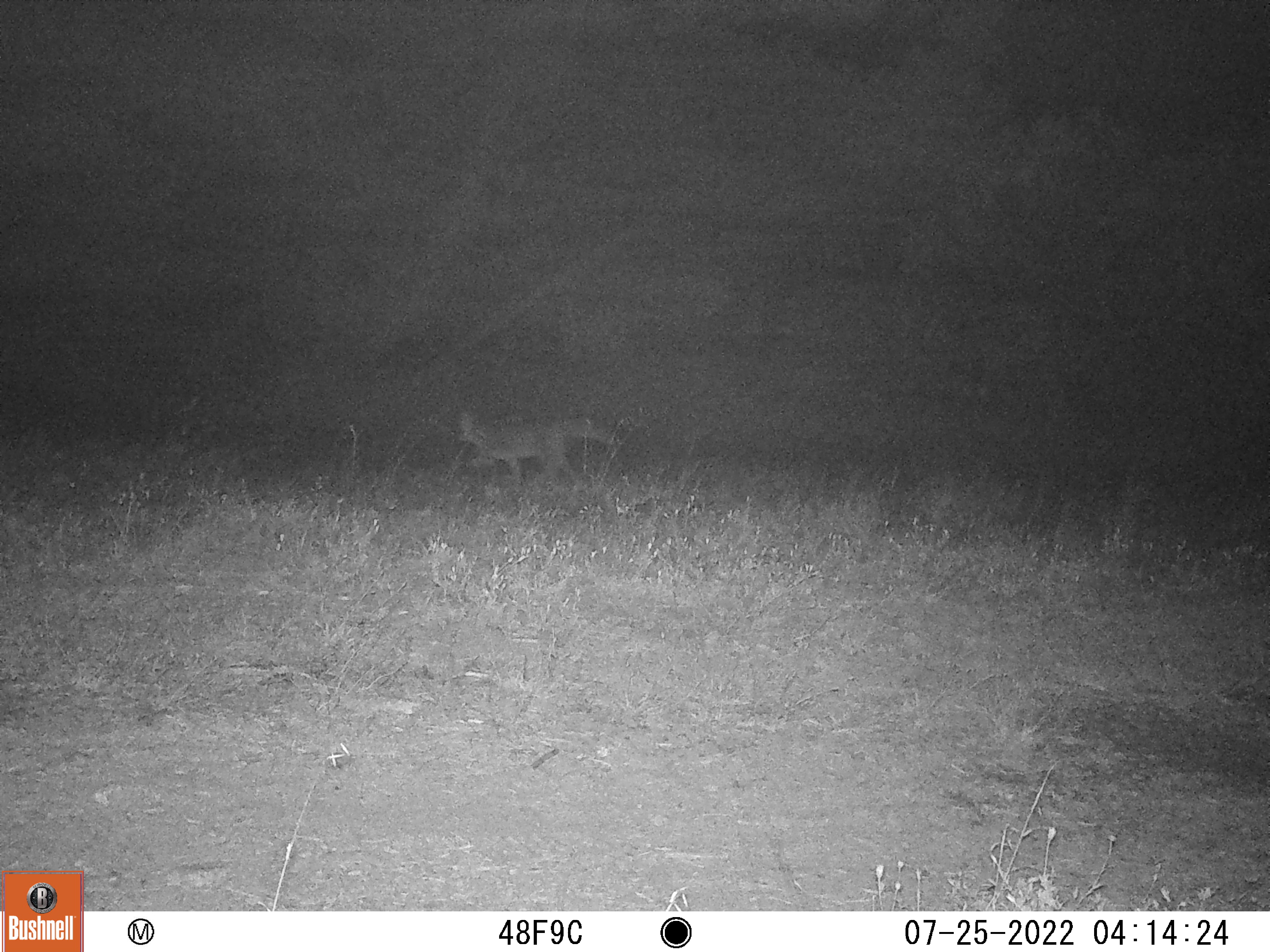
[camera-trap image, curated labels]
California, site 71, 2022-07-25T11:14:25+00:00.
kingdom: Animalia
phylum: Chordata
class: Mammalia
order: Carnivora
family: Canidae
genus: Urocyon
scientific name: Urocyon cinereoargenteus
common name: gray fox